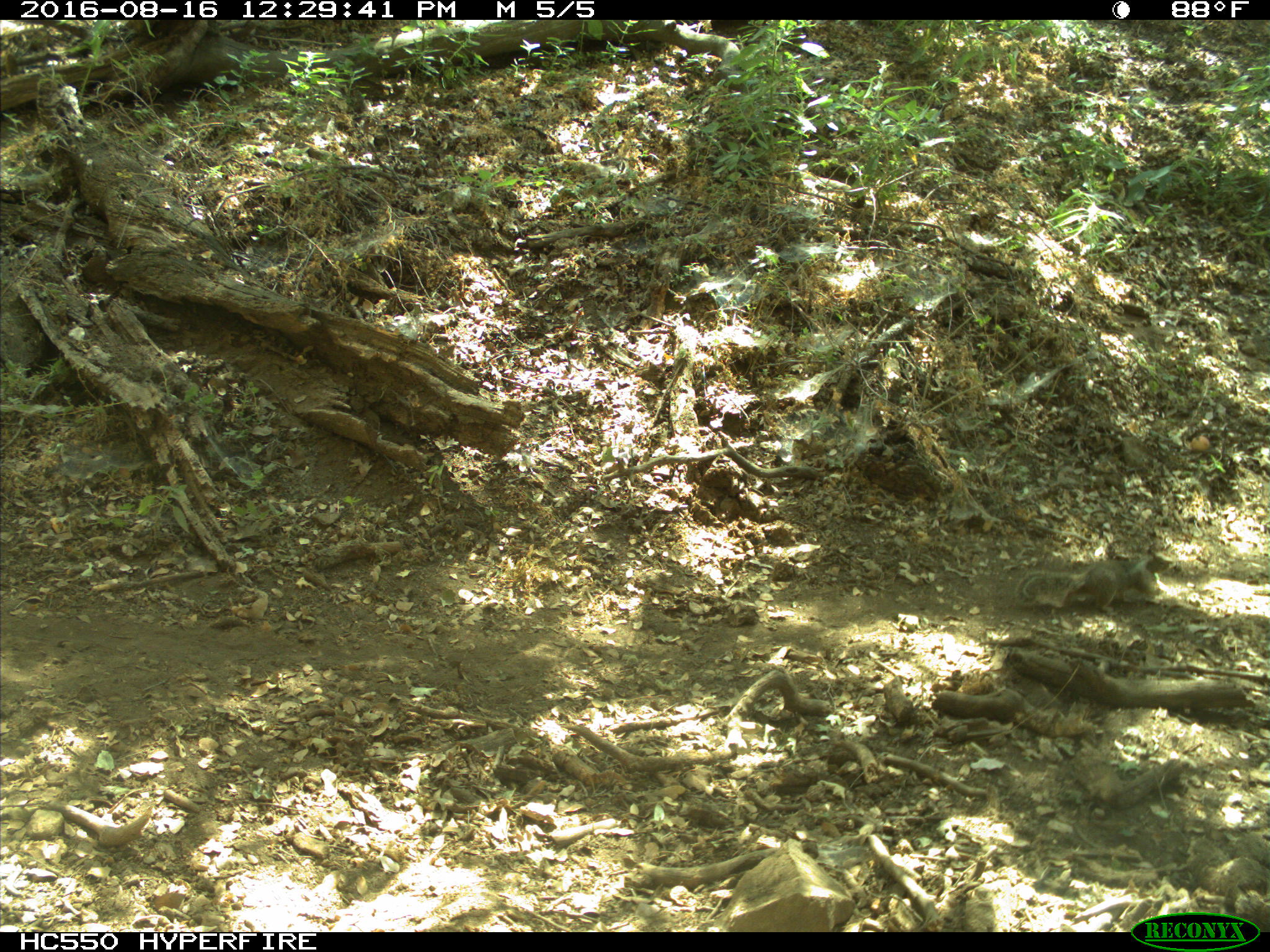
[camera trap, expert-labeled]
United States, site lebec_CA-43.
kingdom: Animalia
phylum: Chordata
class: Mammalia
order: Rodentia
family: Sciuridae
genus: Otospermophilus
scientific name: Otospermophilus beecheyi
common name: california ground squirrel